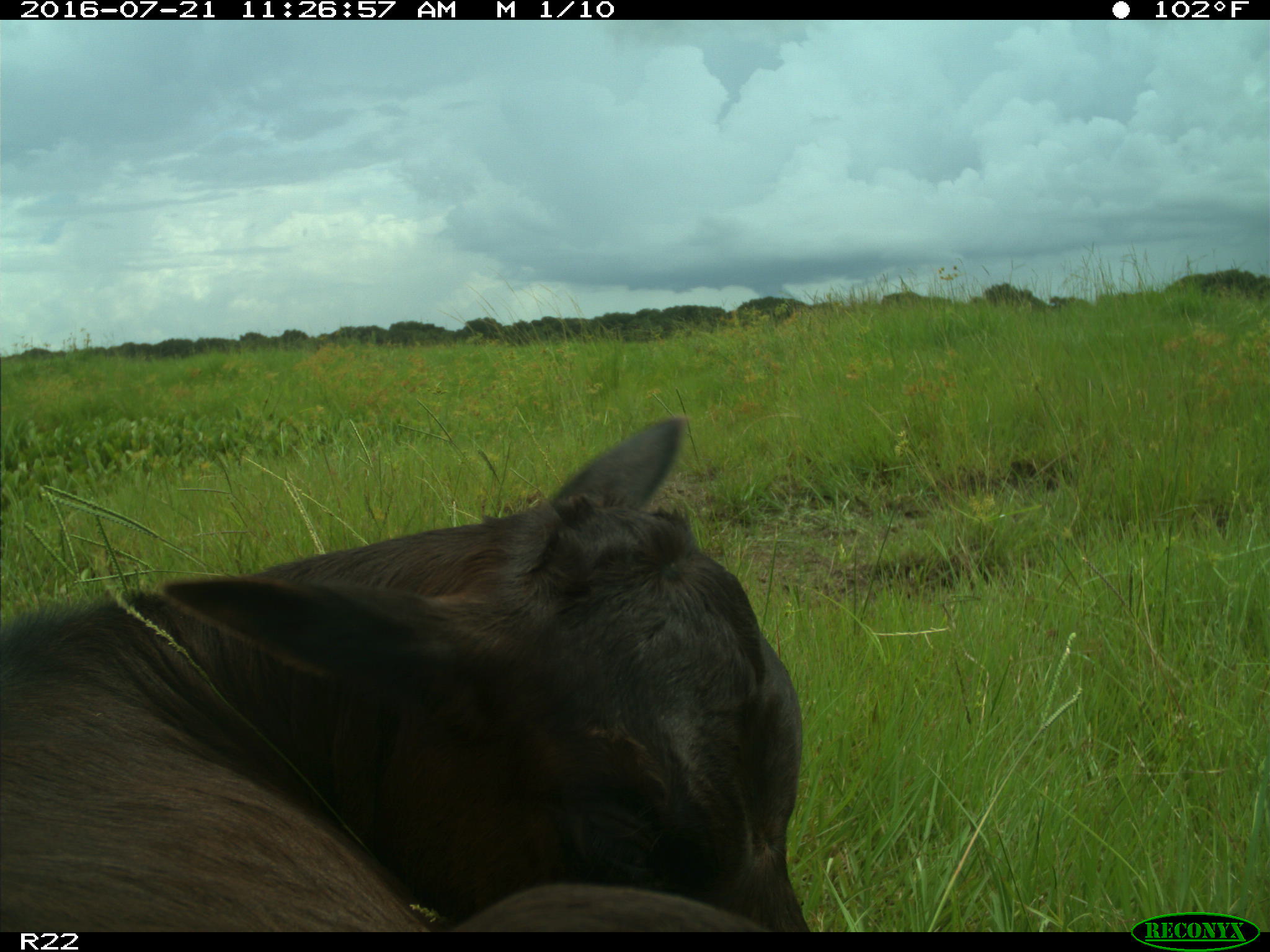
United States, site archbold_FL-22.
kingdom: Animalia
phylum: Chordata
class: Mammalia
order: Artiodactyla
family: Bovidae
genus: Bos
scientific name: Bos taurus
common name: domestic cow